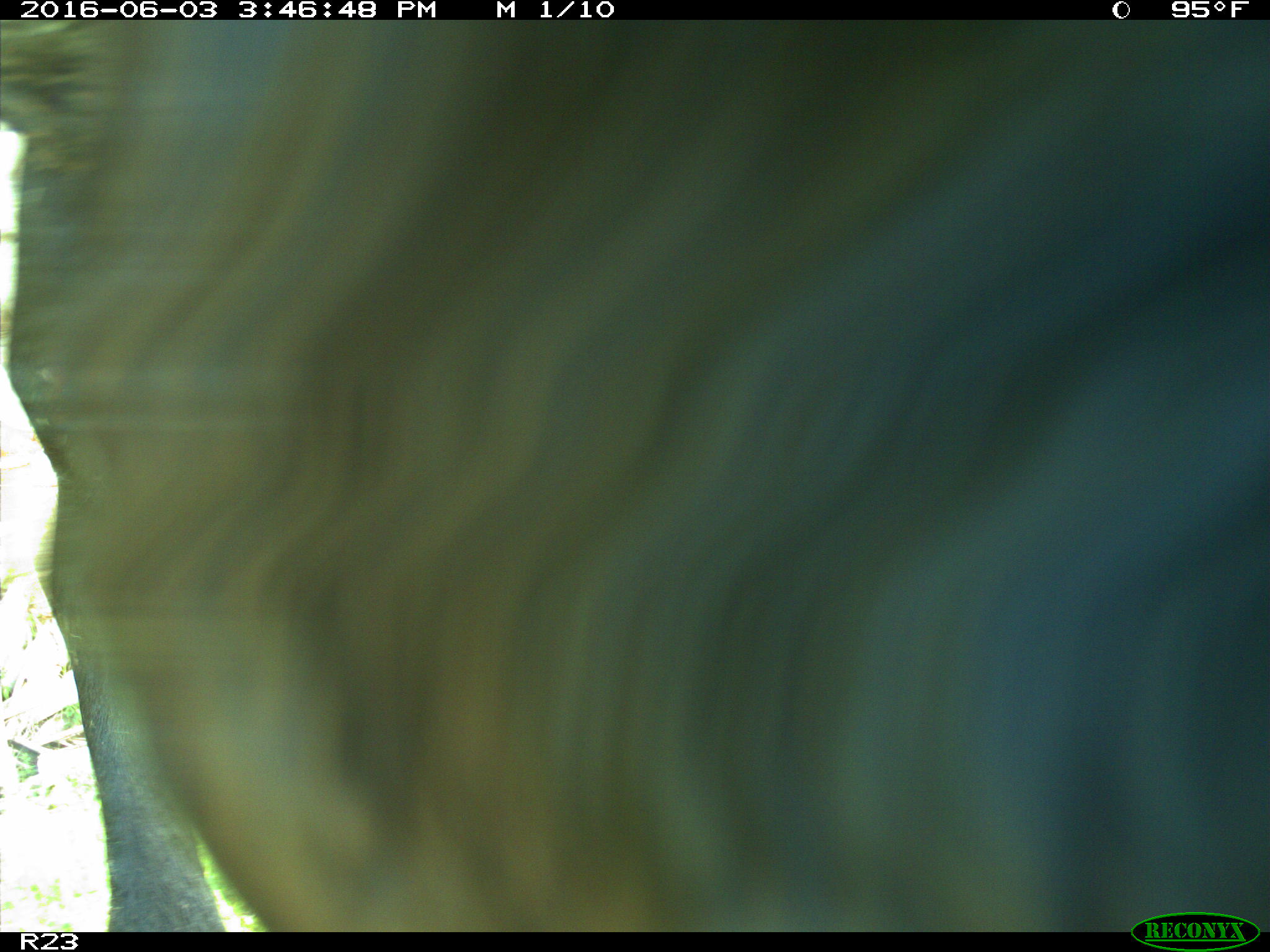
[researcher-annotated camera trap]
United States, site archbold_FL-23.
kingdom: Animalia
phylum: Chordata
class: Mammalia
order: Artiodactyla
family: Bovidae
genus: Bos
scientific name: Bos taurus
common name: domestic cow